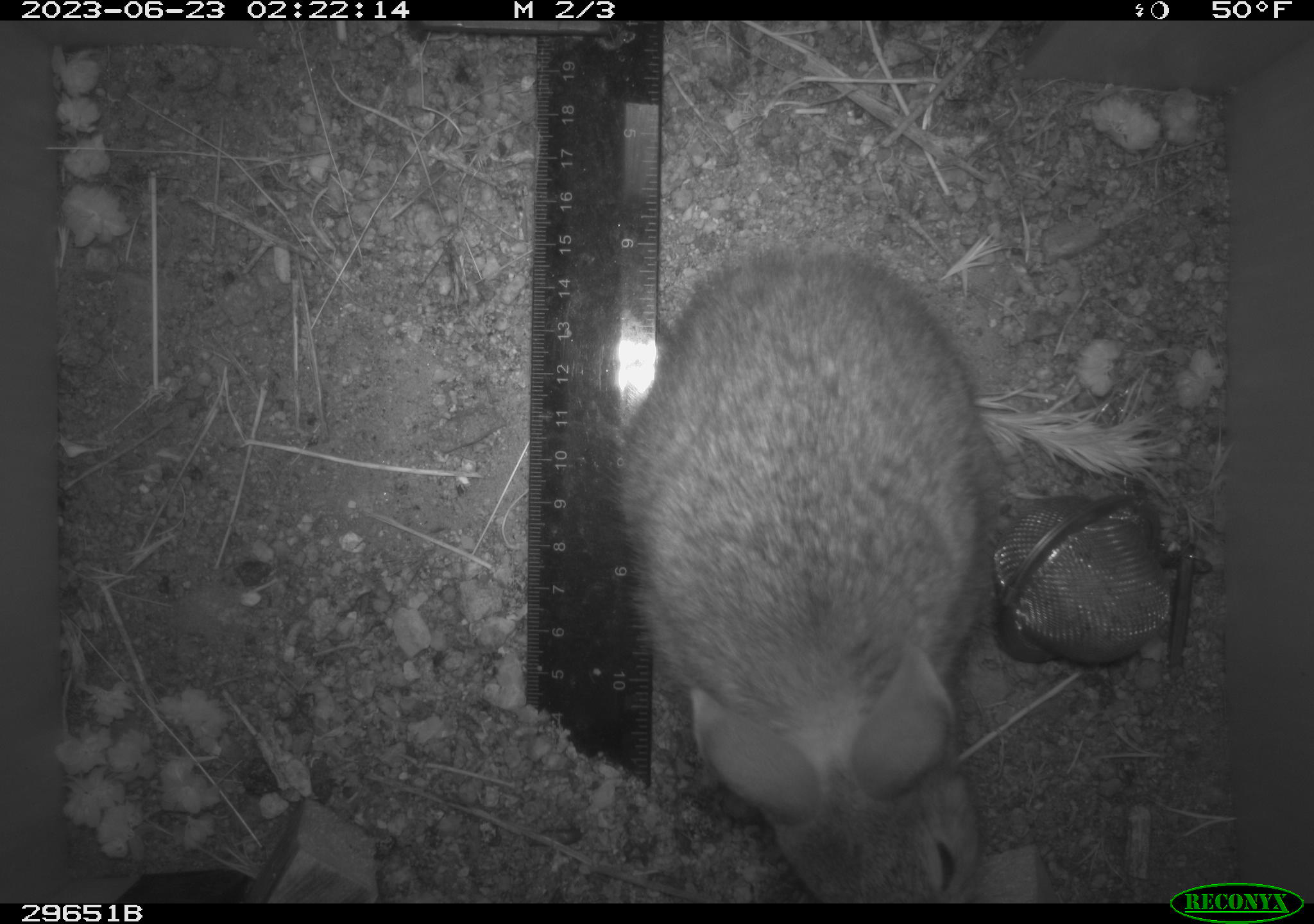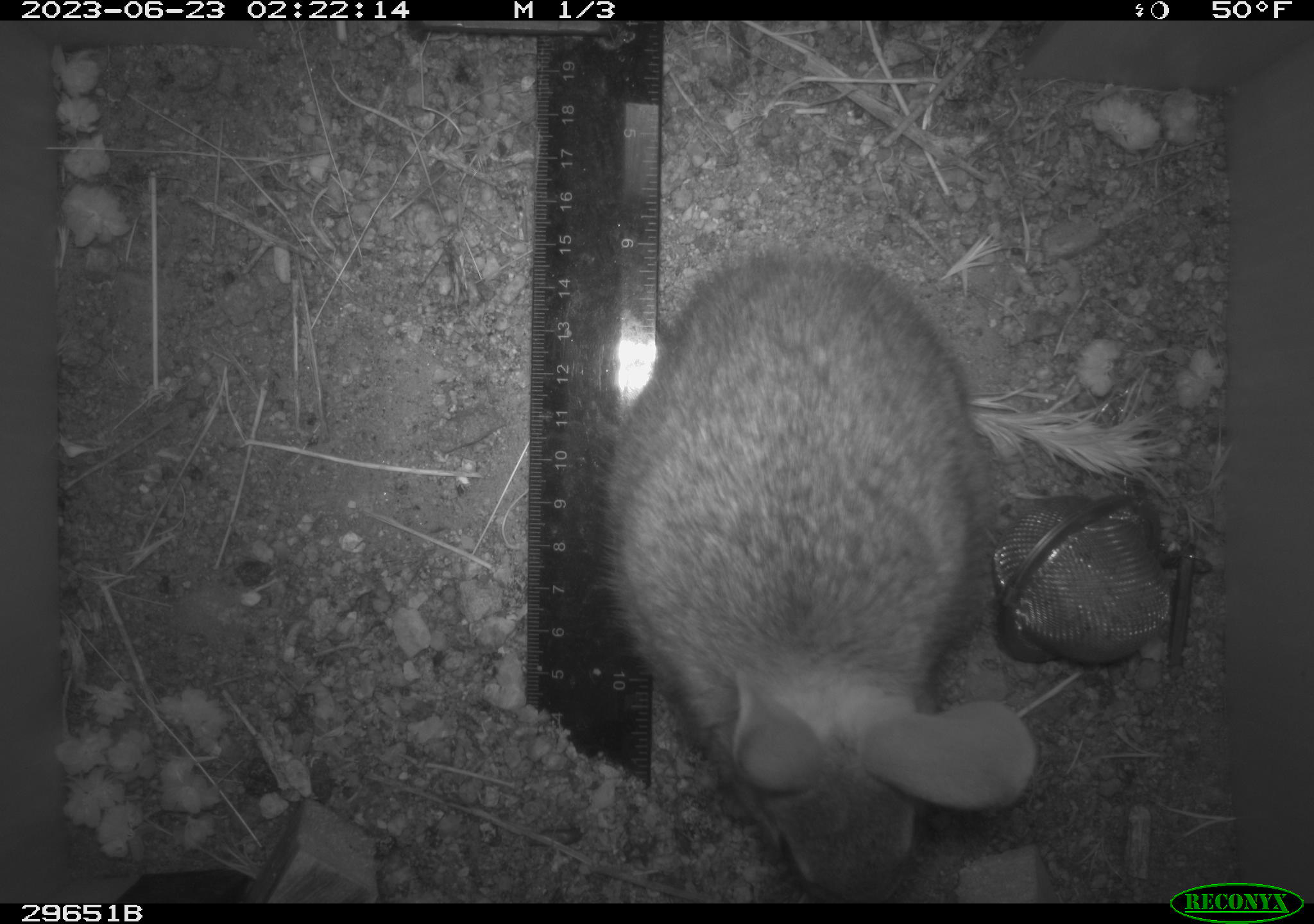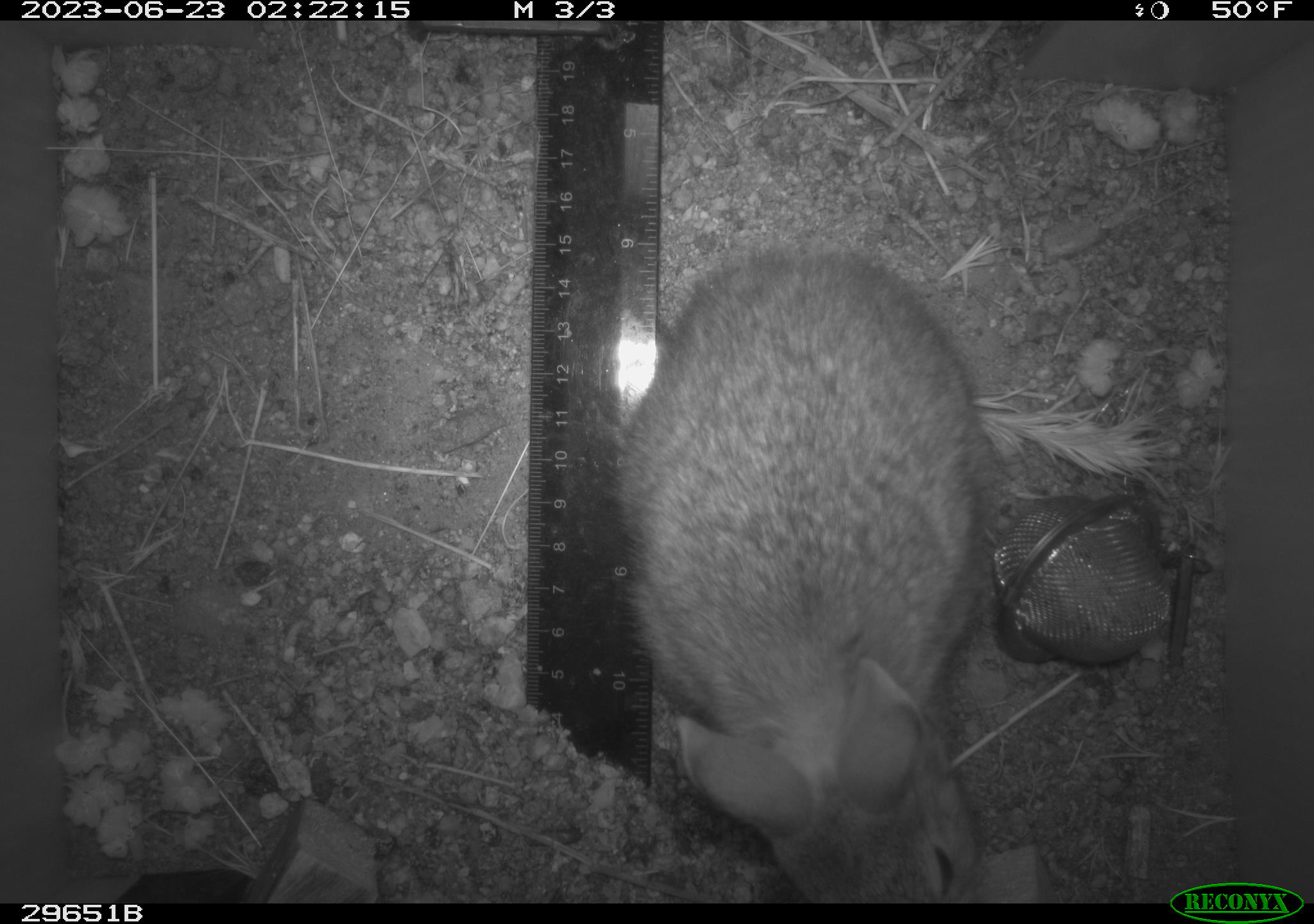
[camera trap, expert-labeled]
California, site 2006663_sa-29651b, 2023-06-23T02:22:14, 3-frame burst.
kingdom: Animalia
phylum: Chordata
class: Mammalia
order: Lagomorpha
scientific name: Lagomorpha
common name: hares, rabbits, and pikas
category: lagomorpha order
Lagomorpha order (hares, rabbits, and pikas) (Lagomorpha).